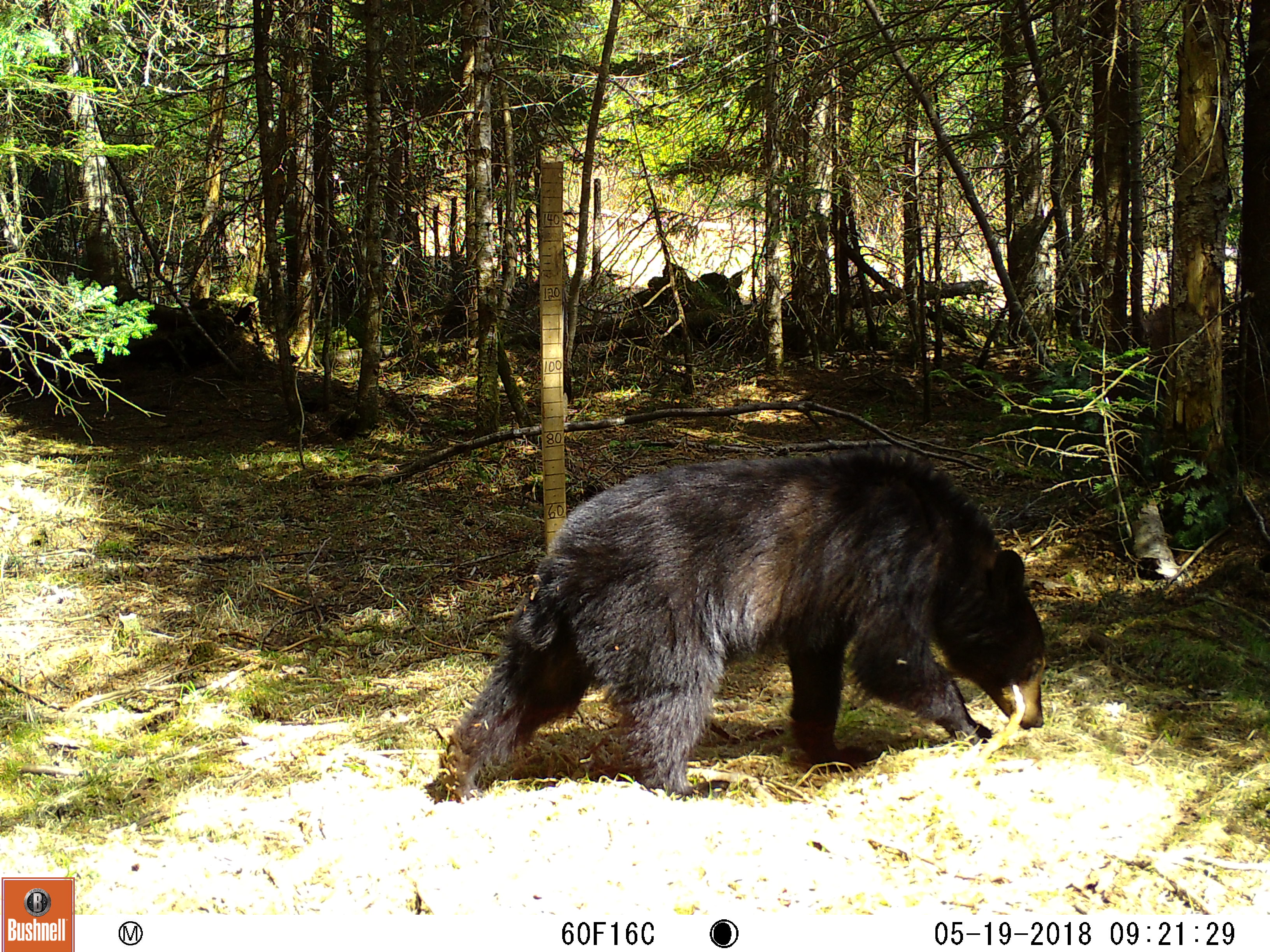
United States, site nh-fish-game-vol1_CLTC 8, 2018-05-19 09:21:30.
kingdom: Animalia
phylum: Chordata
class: Mammalia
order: Carnivora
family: Ursidae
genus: Ursus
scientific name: Ursus americanus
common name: black bear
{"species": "black bear (Ursus americanus)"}